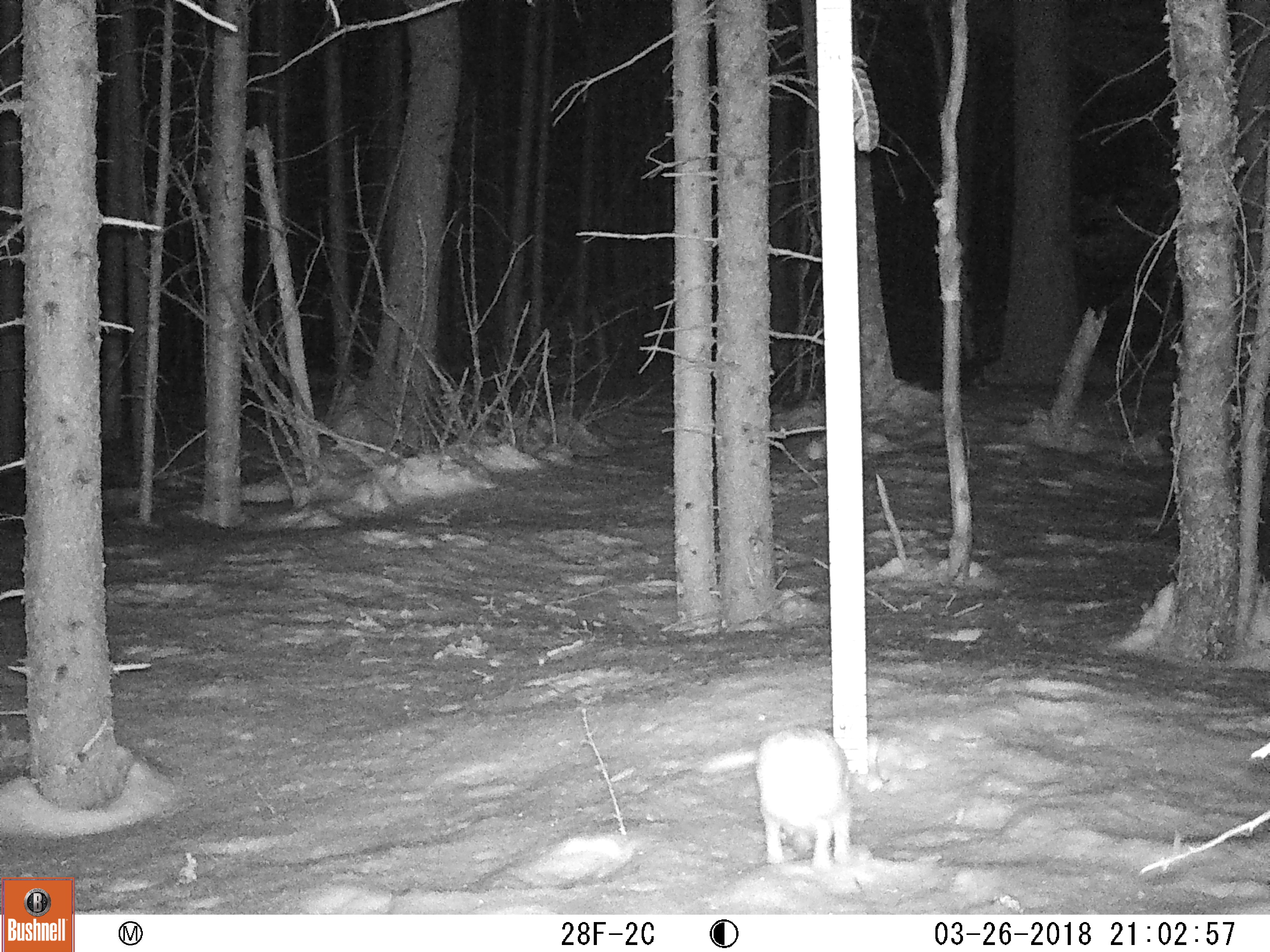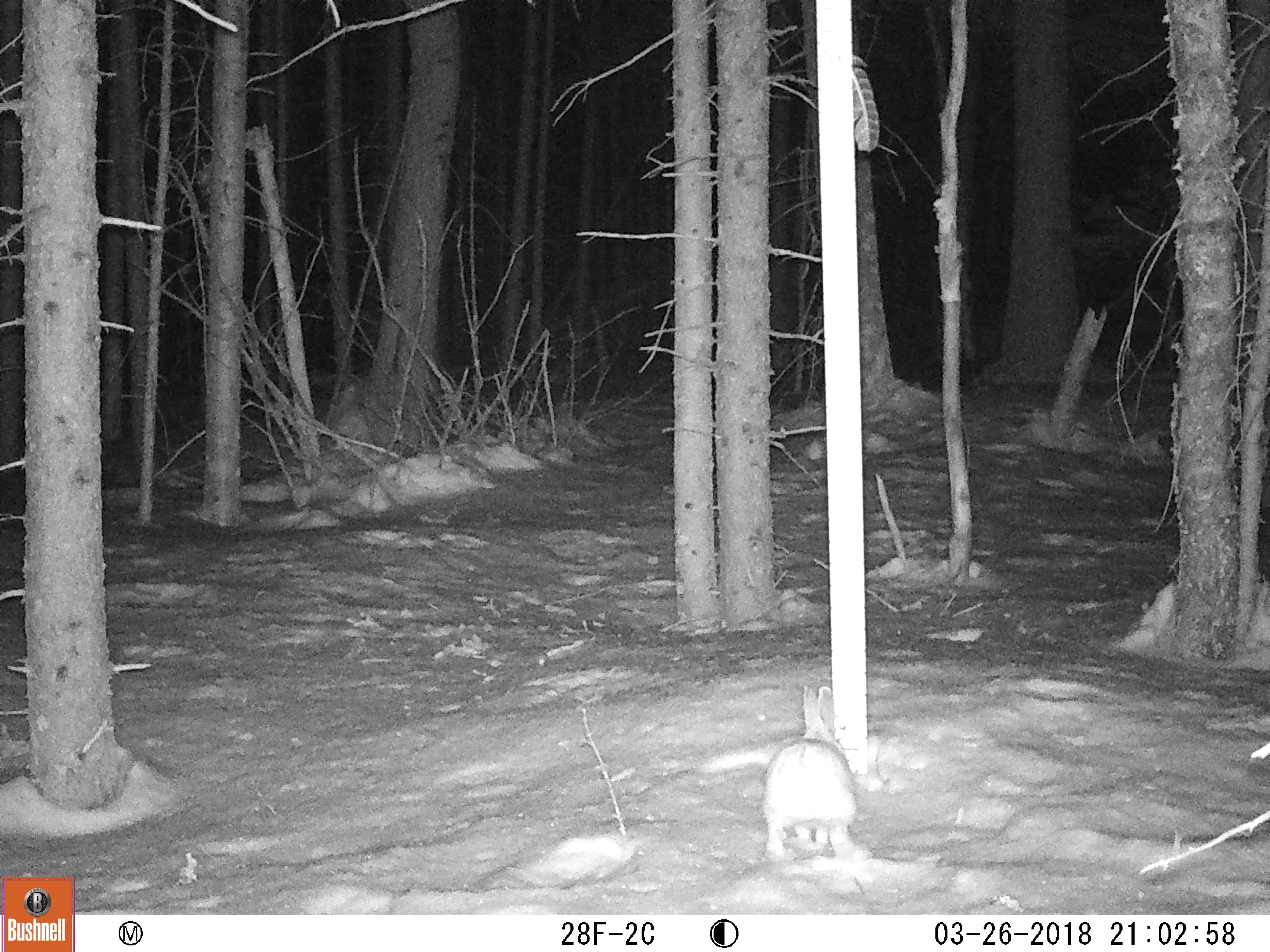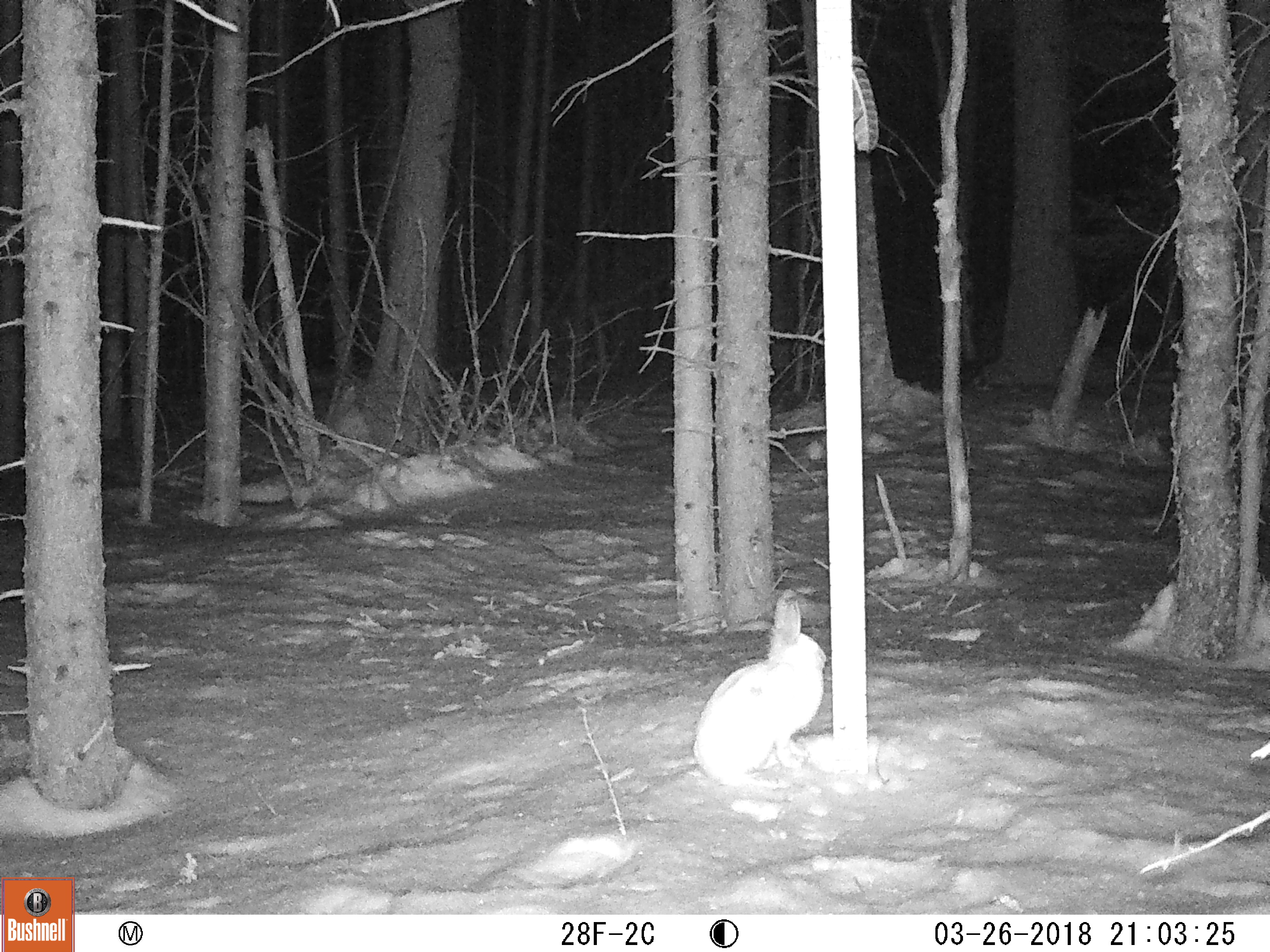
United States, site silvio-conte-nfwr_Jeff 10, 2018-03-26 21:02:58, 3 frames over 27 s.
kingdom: Animalia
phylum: Chordata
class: Mammalia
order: Lagomorpha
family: Leporidae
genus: Lepus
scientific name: Lepus americanus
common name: snowshoe hare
Snowshoe hare (Lepus americanus).